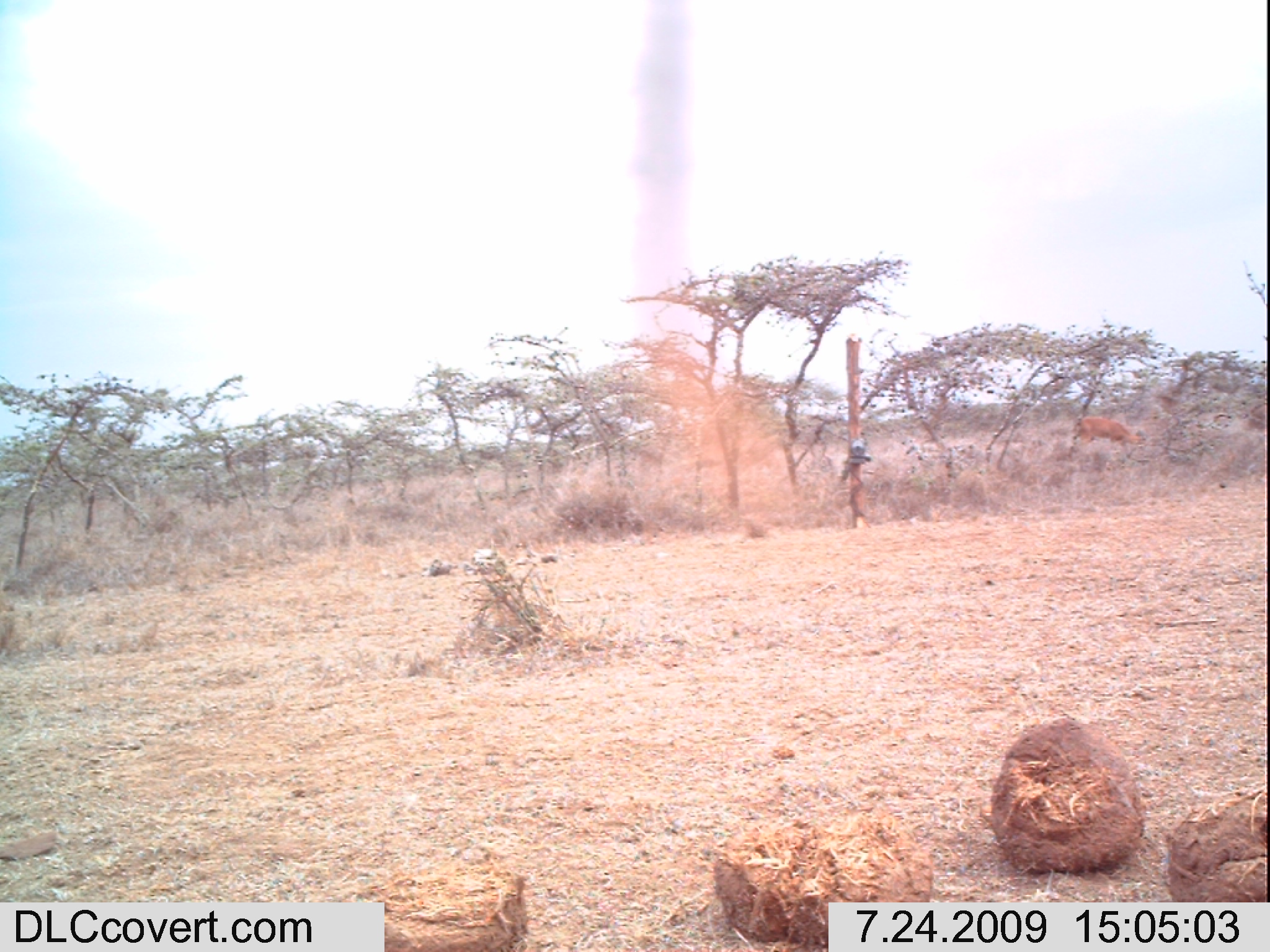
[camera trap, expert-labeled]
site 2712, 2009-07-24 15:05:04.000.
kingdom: Animalia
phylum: Chordata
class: Mammalia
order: Artiodactyla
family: Bovidae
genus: Raphicerus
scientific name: Raphicerus campestris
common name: steenbok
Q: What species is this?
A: Raphicerus campestris (steenbok).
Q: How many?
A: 1.